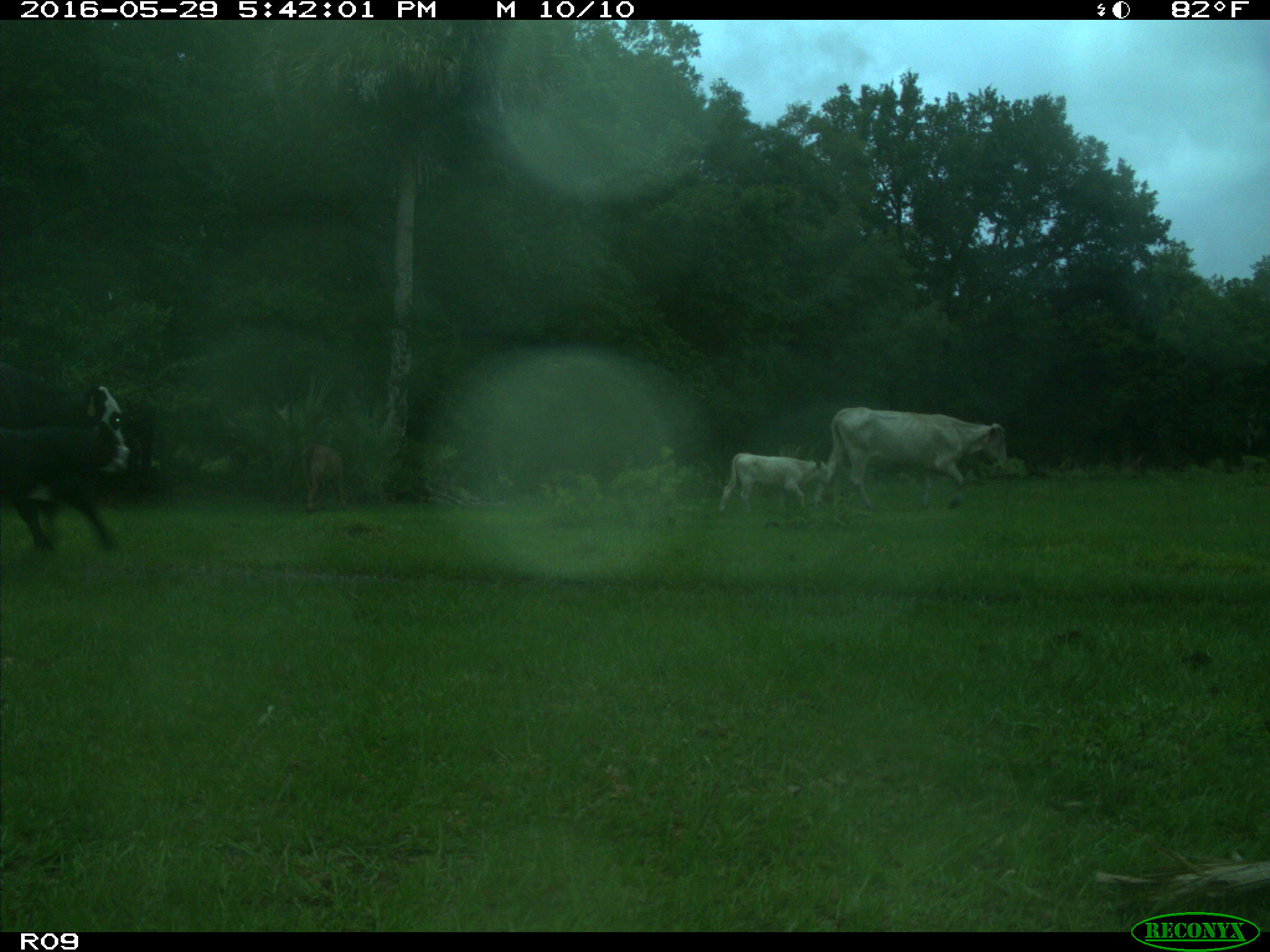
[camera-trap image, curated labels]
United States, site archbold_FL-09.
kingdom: Animalia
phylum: Chordata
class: Mammalia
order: Artiodactyla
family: Bovidae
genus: Bos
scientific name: Bos taurus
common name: domestic cow